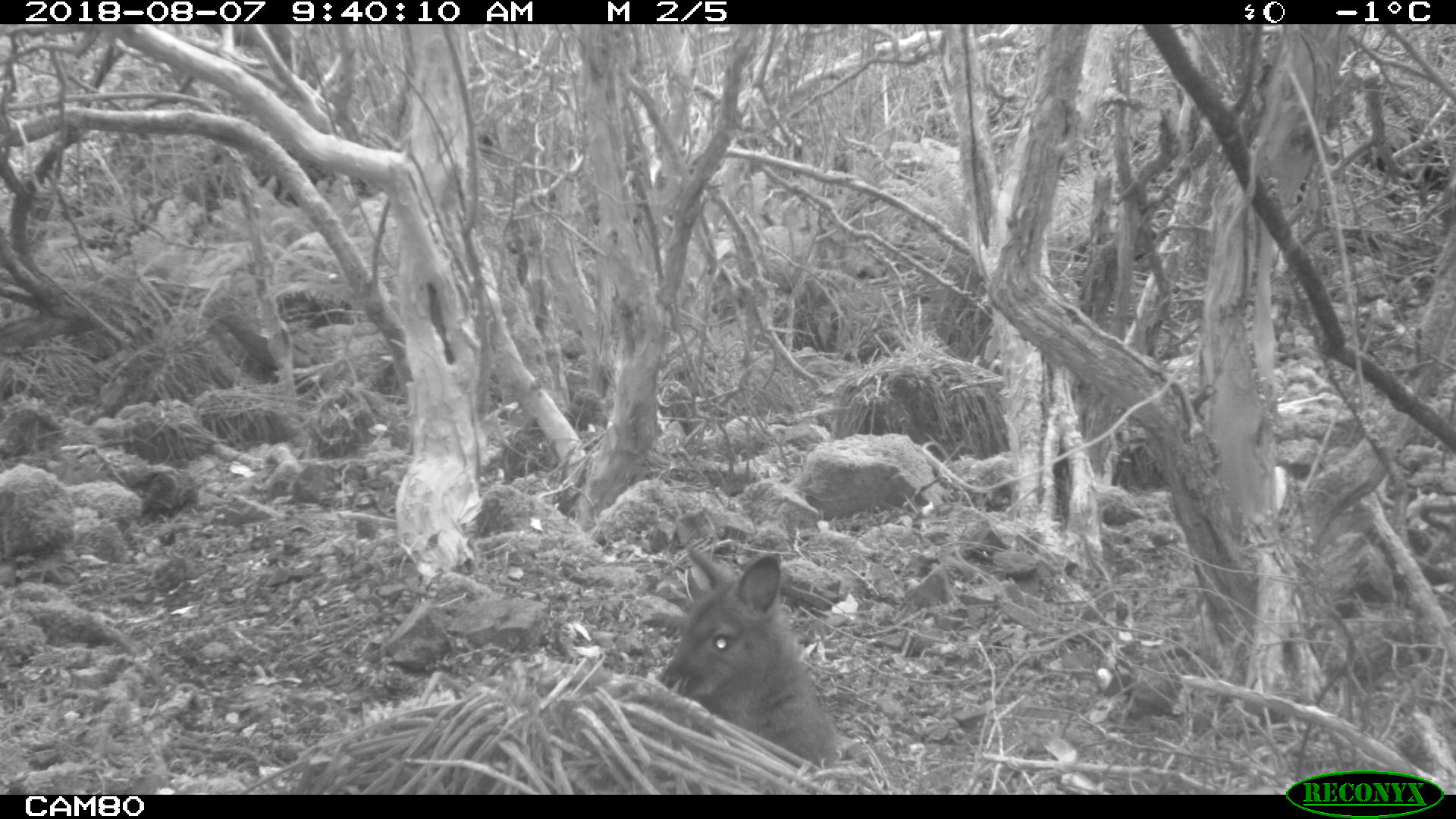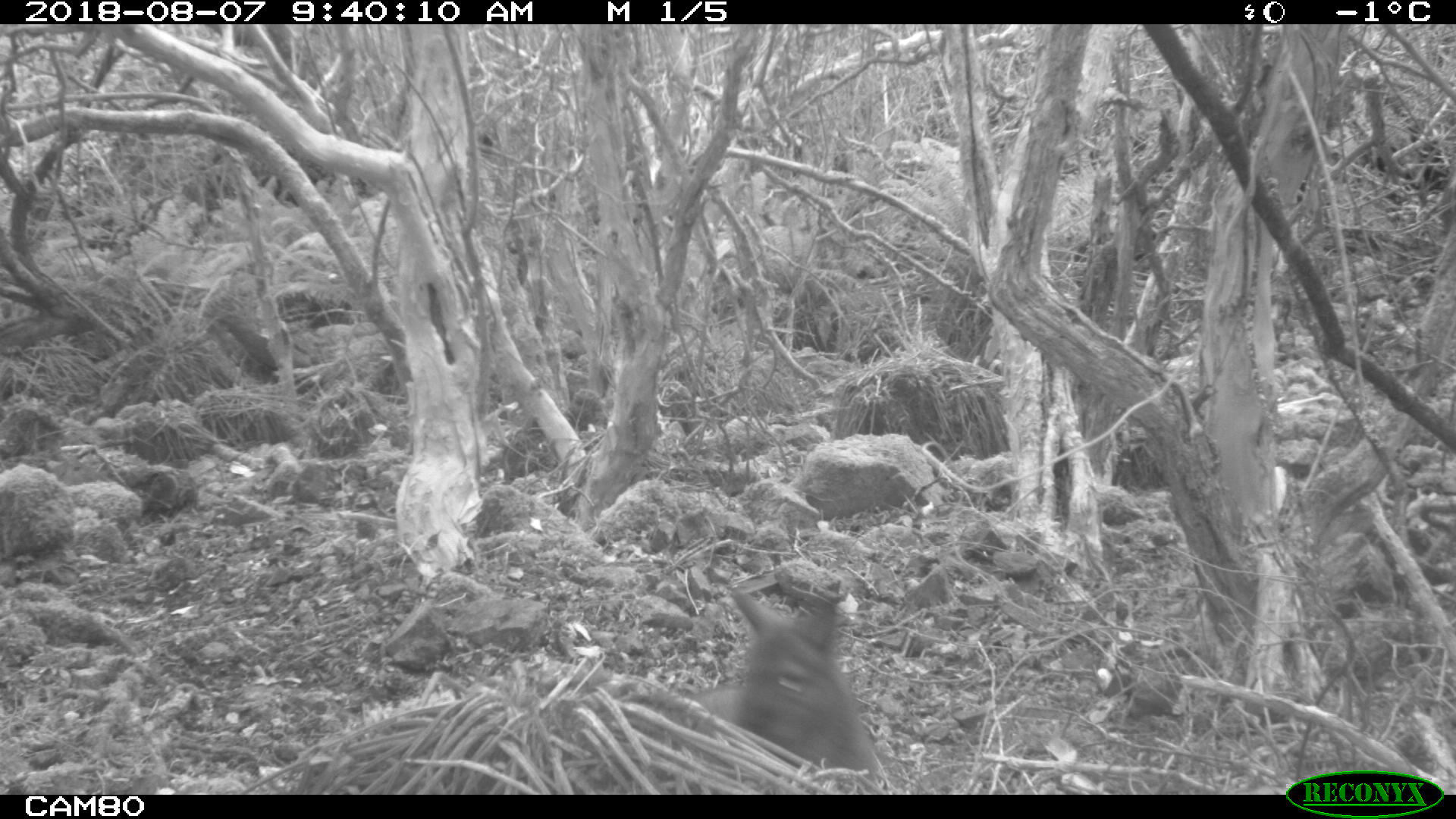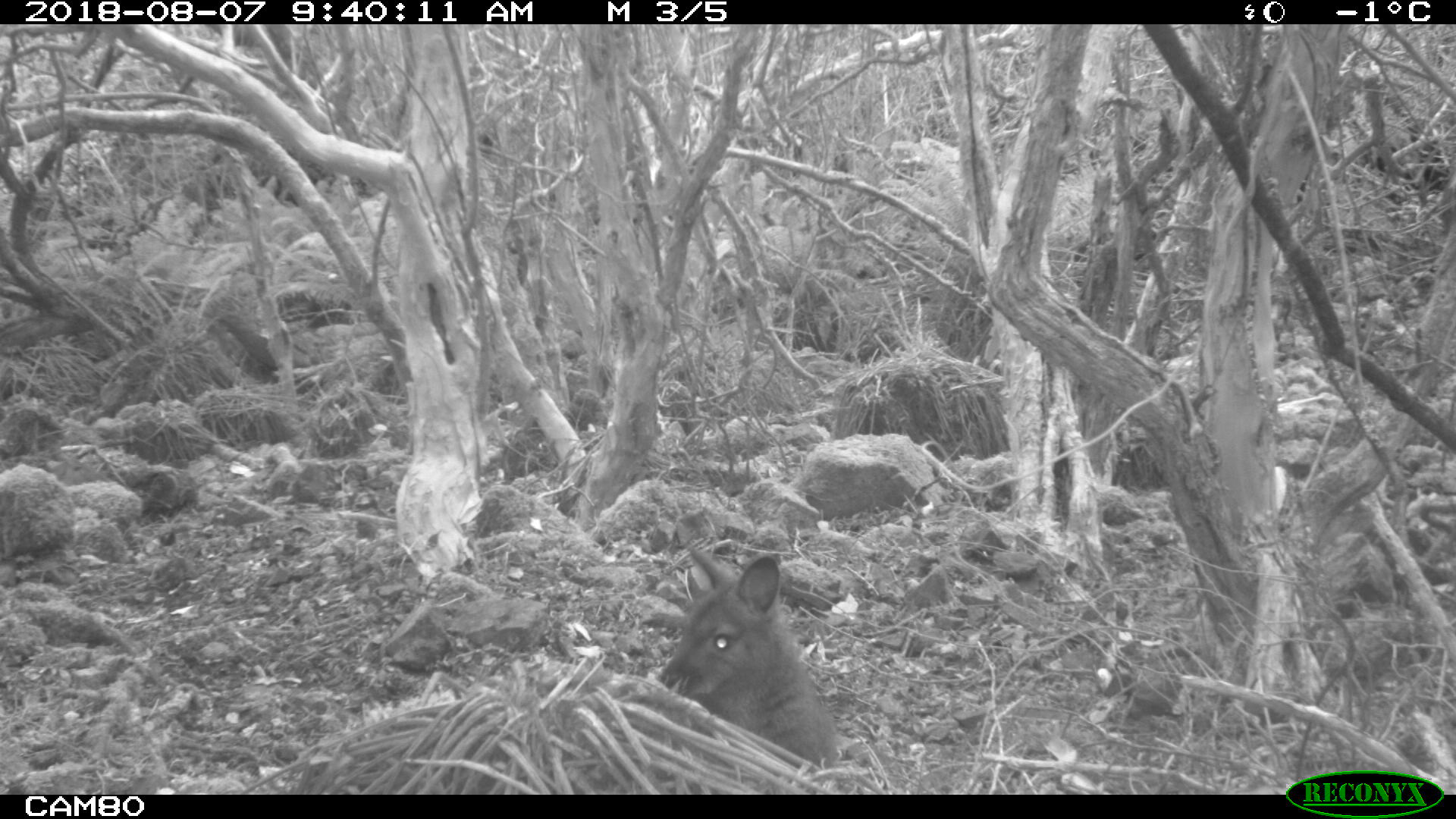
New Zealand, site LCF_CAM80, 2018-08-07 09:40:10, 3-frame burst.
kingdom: Animalia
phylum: Chordata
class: Mammalia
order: Diprotodontia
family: Macropodidae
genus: Notamacropus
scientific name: Notamacropus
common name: wallaby